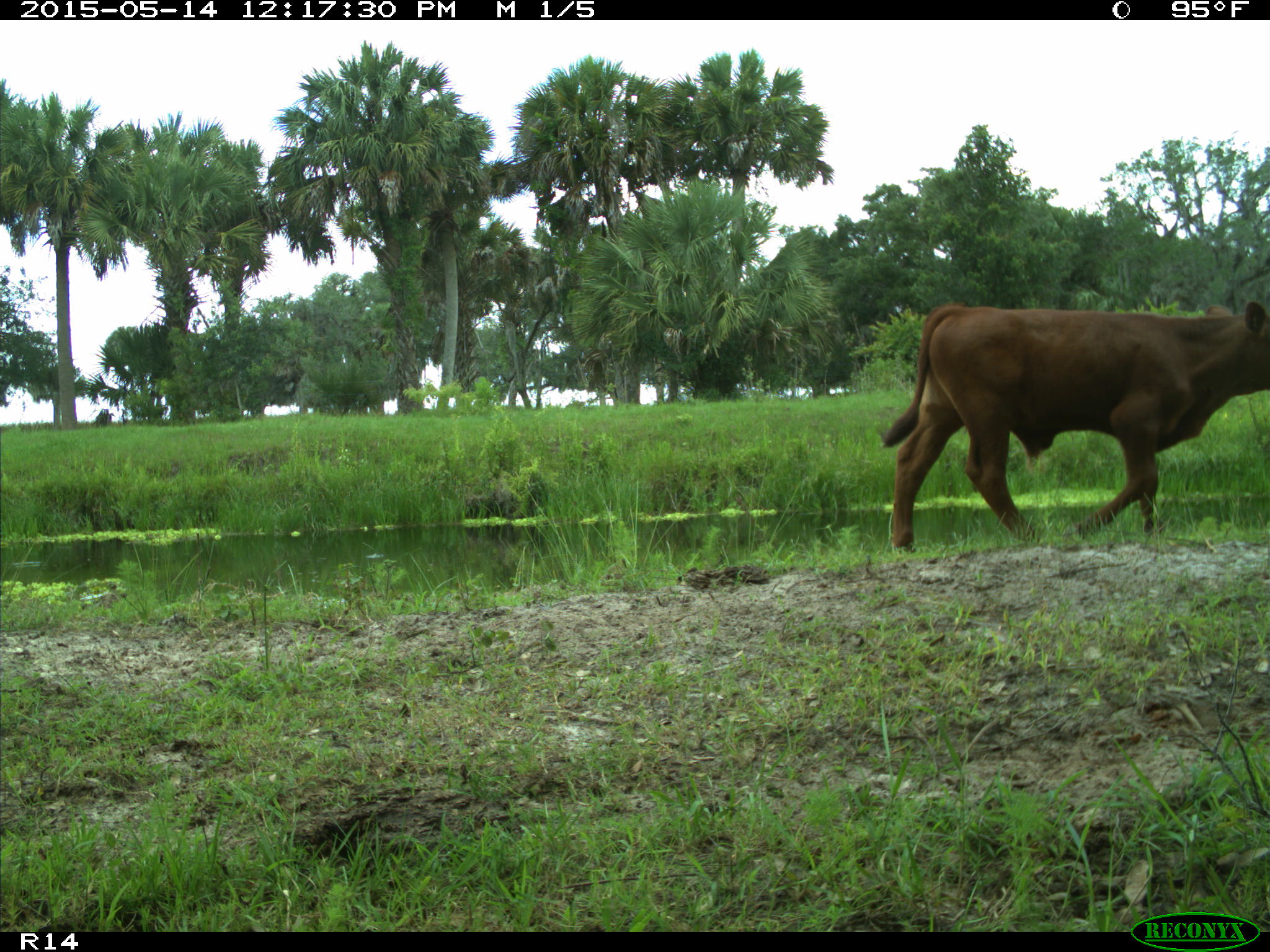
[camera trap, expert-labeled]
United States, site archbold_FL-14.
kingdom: Animalia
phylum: Chordata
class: Mammalia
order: Artiodactyla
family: Bovidae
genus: Bos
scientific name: Bos taurus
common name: domestic cow